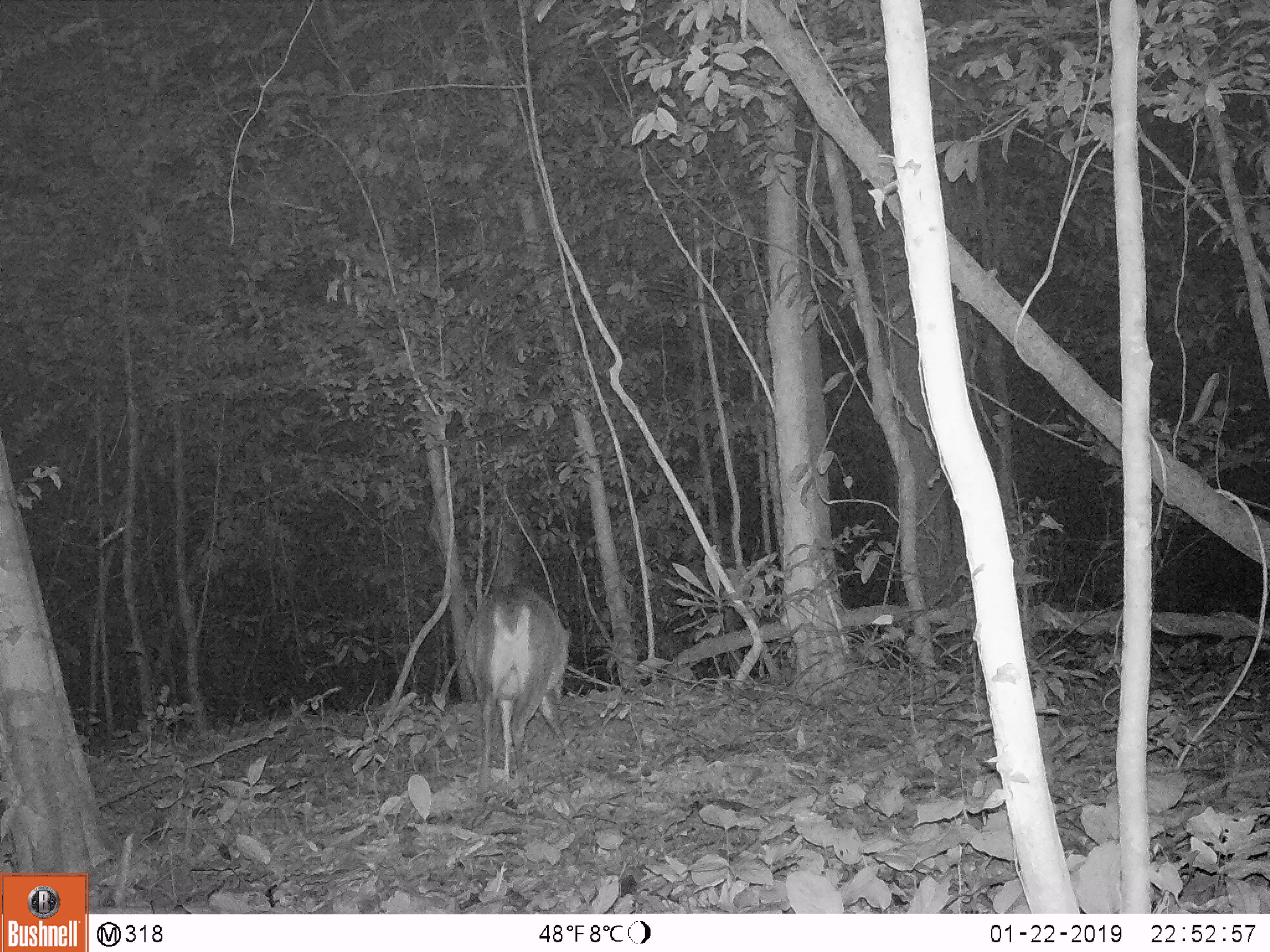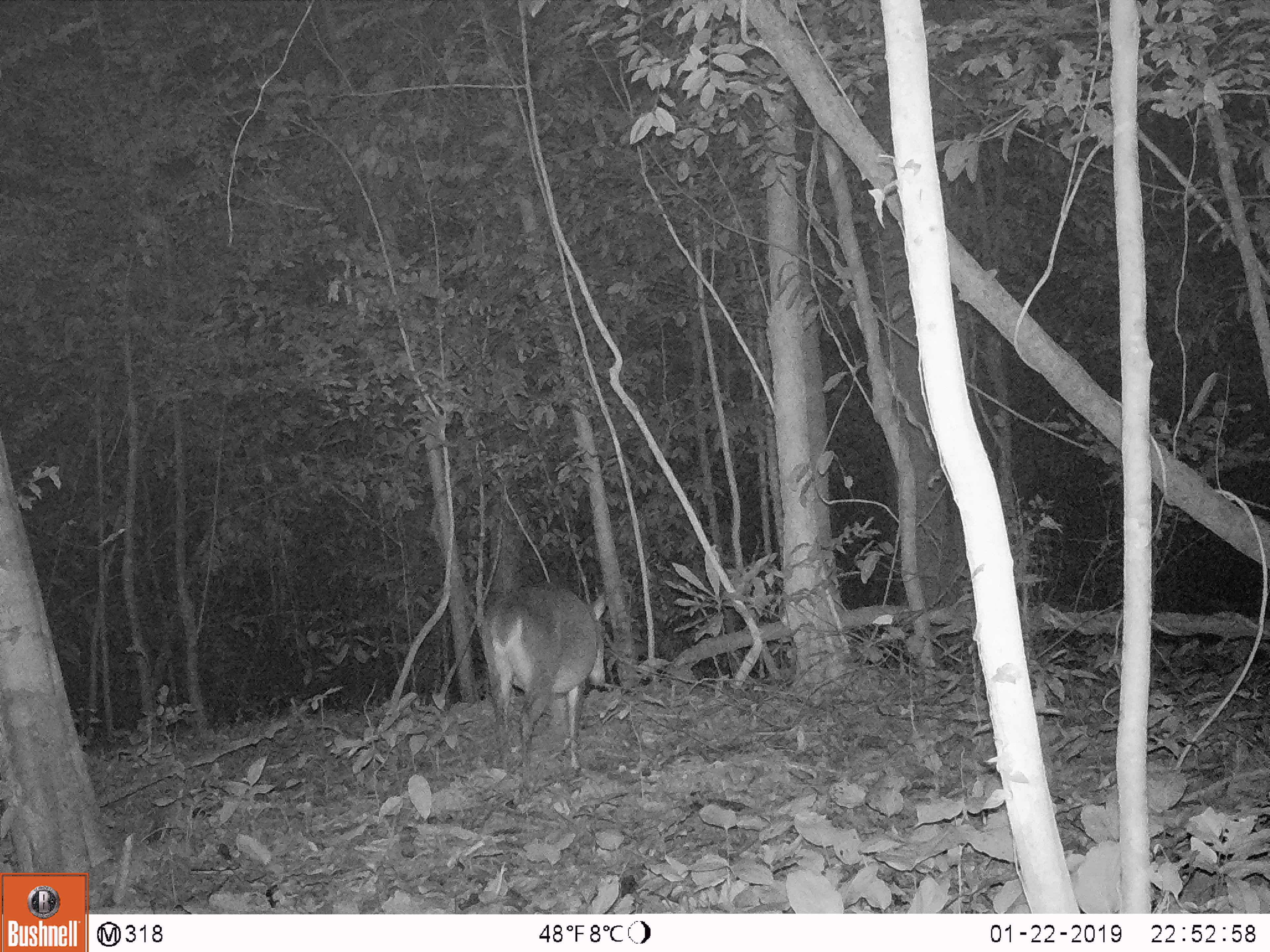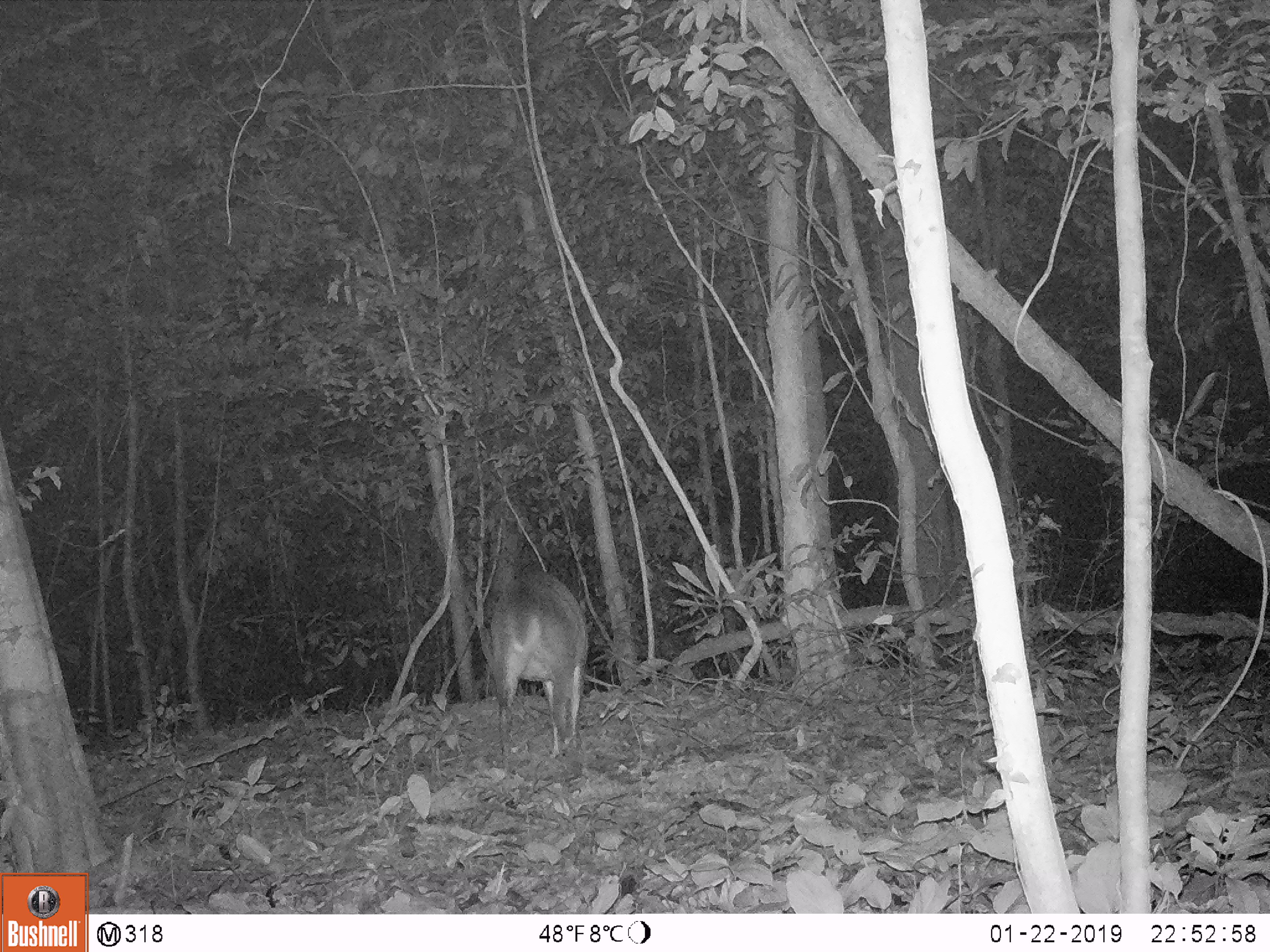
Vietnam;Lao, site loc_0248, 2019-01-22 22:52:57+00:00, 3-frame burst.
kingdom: Animalia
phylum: Chordata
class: Mammalia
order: Artiodactyla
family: Cervidae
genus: Muntiacus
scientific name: Muntiacus vuquangensis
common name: large-antlered muntjac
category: large antlered muntjac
Large antlered muntjac (large-antlered muntjac) (Muntiacus vuquangensis). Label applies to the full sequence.